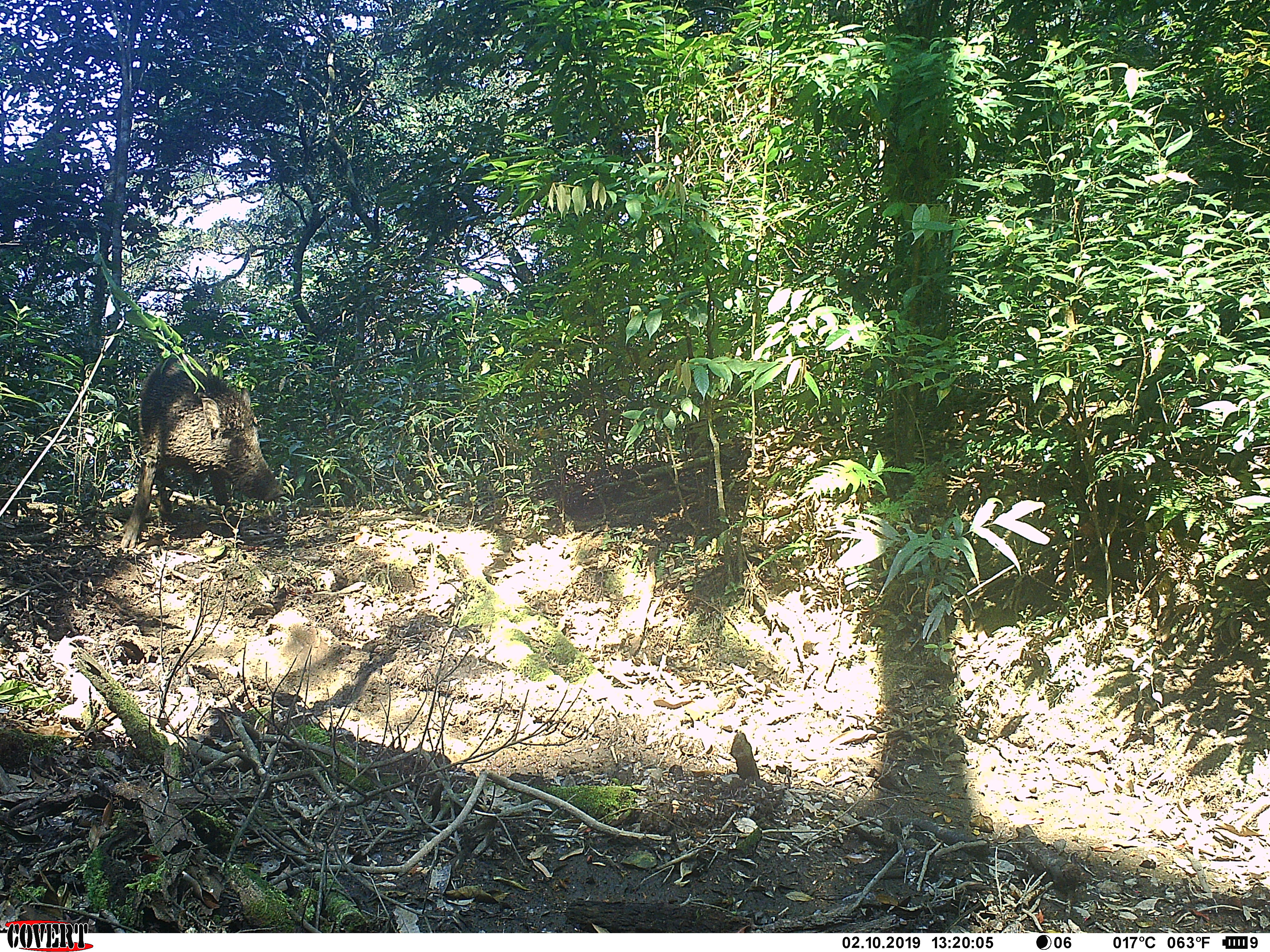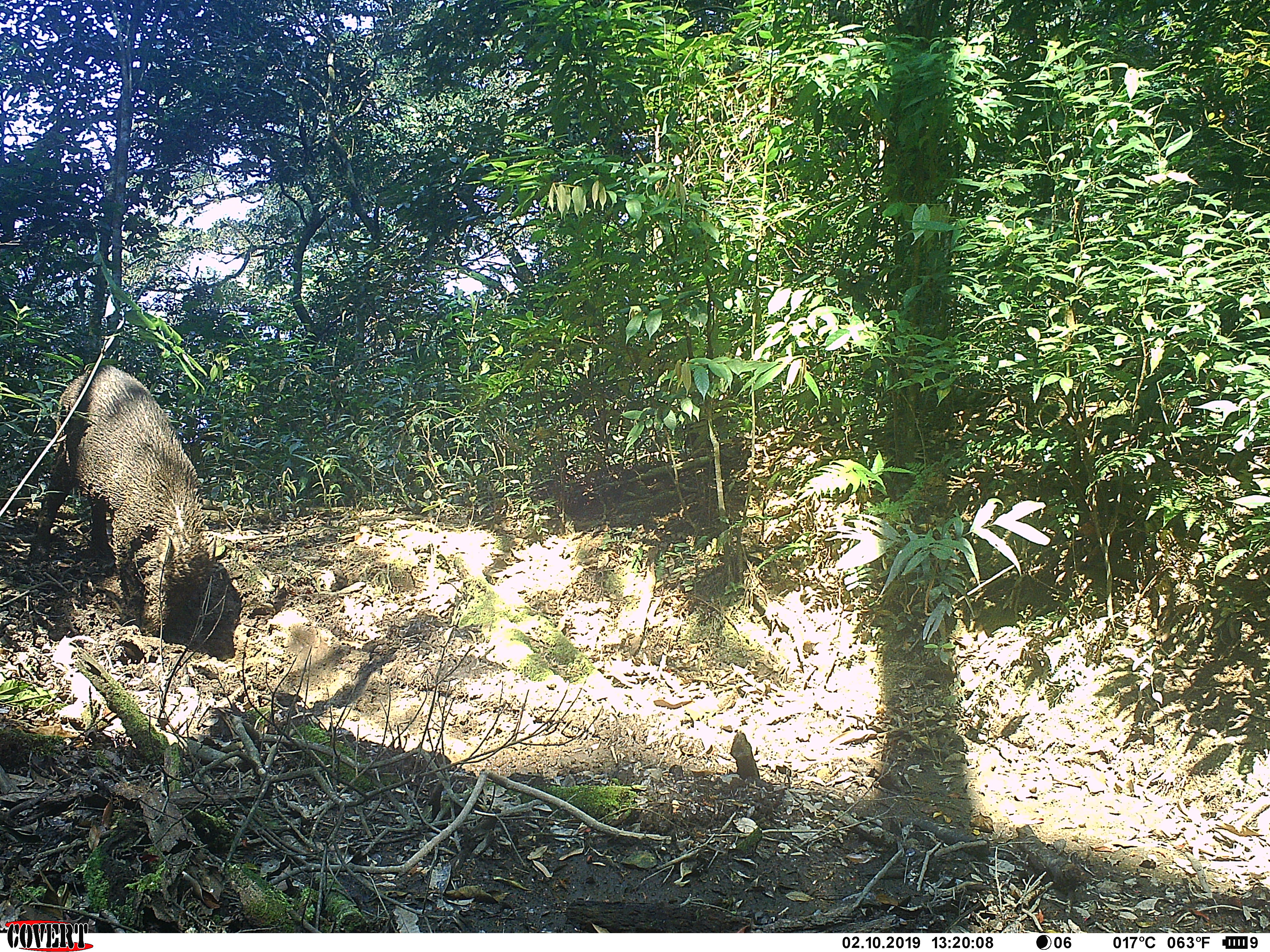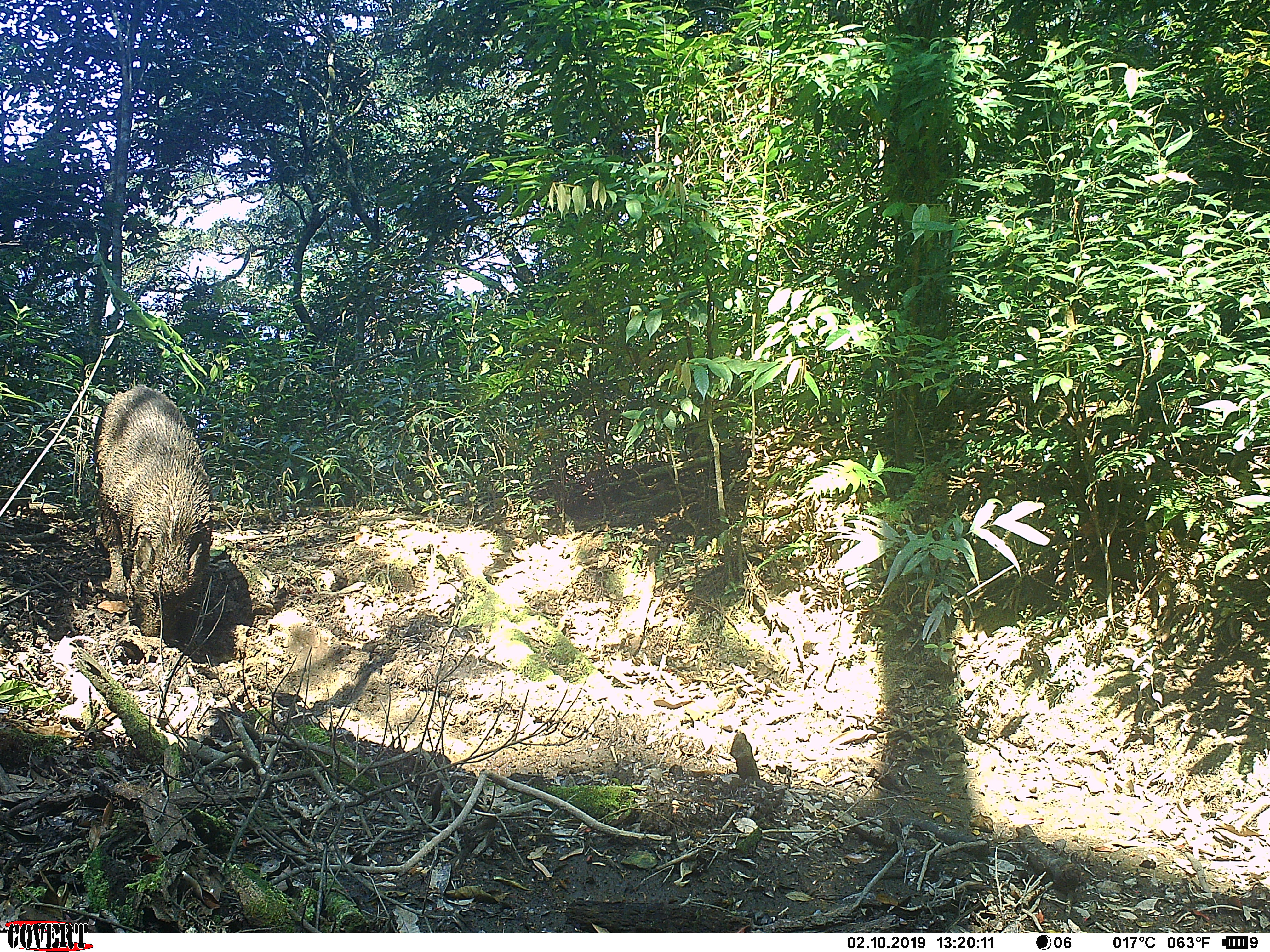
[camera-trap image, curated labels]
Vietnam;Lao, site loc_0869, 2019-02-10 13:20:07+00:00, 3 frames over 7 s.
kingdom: Animalia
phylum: Chordata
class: Mammalia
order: Artiodactyla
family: Suidae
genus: Sus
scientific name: Sus scrofa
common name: eurasian wild pig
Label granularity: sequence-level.